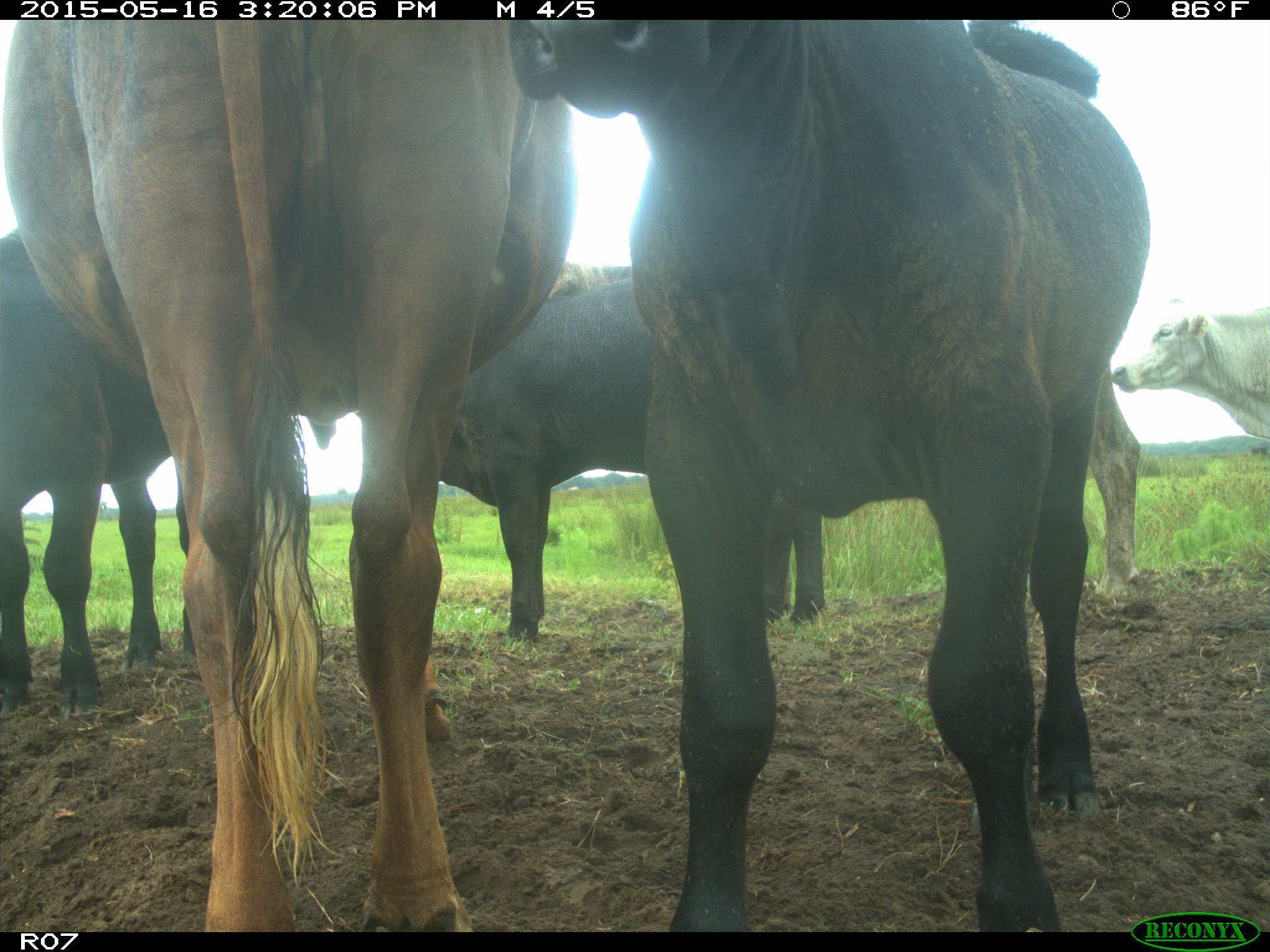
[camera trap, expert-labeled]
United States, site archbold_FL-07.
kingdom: Animalia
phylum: Chordata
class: Mammalia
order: Artiodactyla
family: Bovidae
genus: Bos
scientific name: Bos taurus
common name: domestic cow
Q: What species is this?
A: Bos taurus (domestic cow).